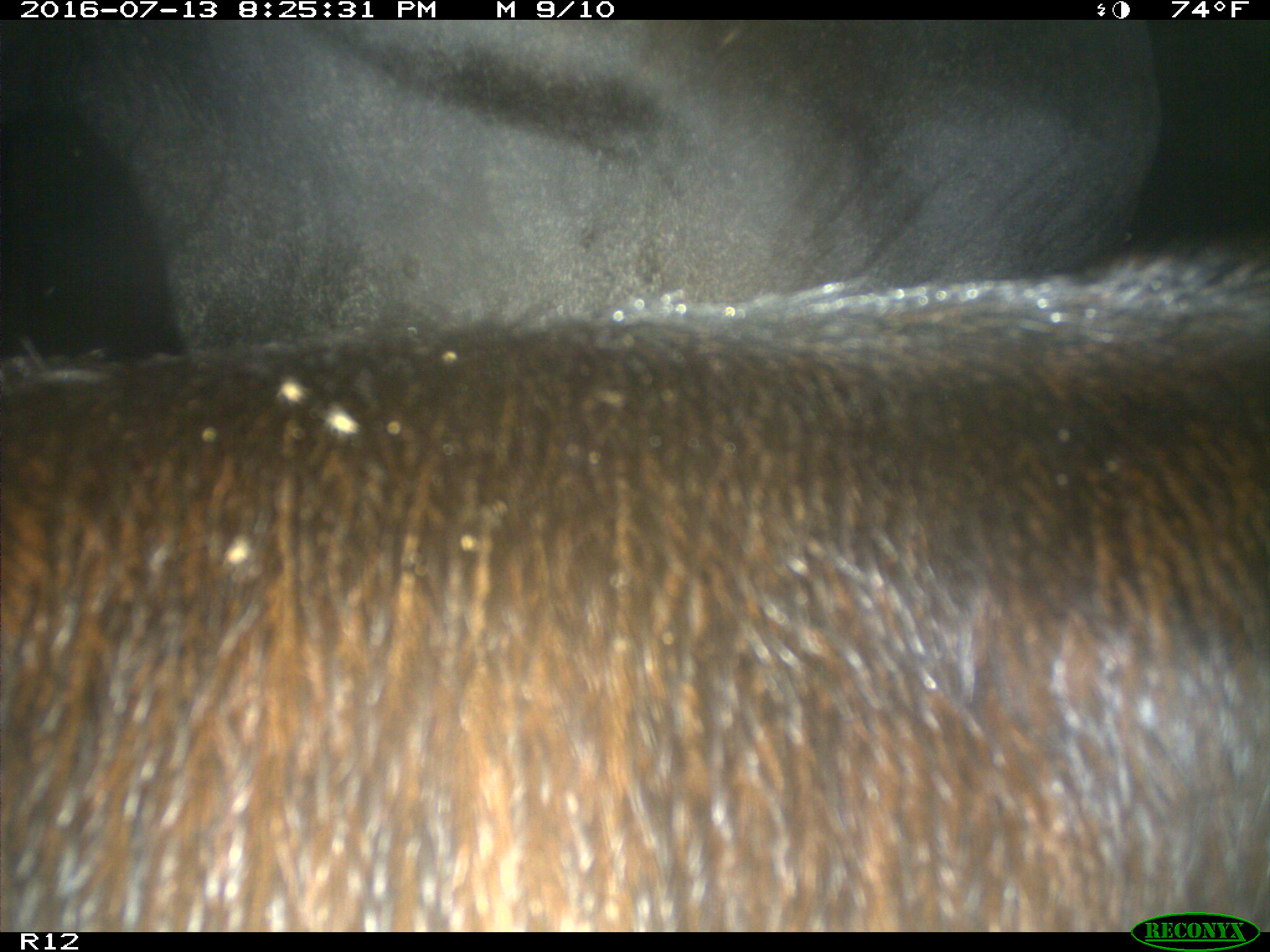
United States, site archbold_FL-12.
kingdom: Animalia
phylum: Chordata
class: Mammalia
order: Artiodactyla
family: Bovidae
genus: Bos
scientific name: Bos taurus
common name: domestic cow